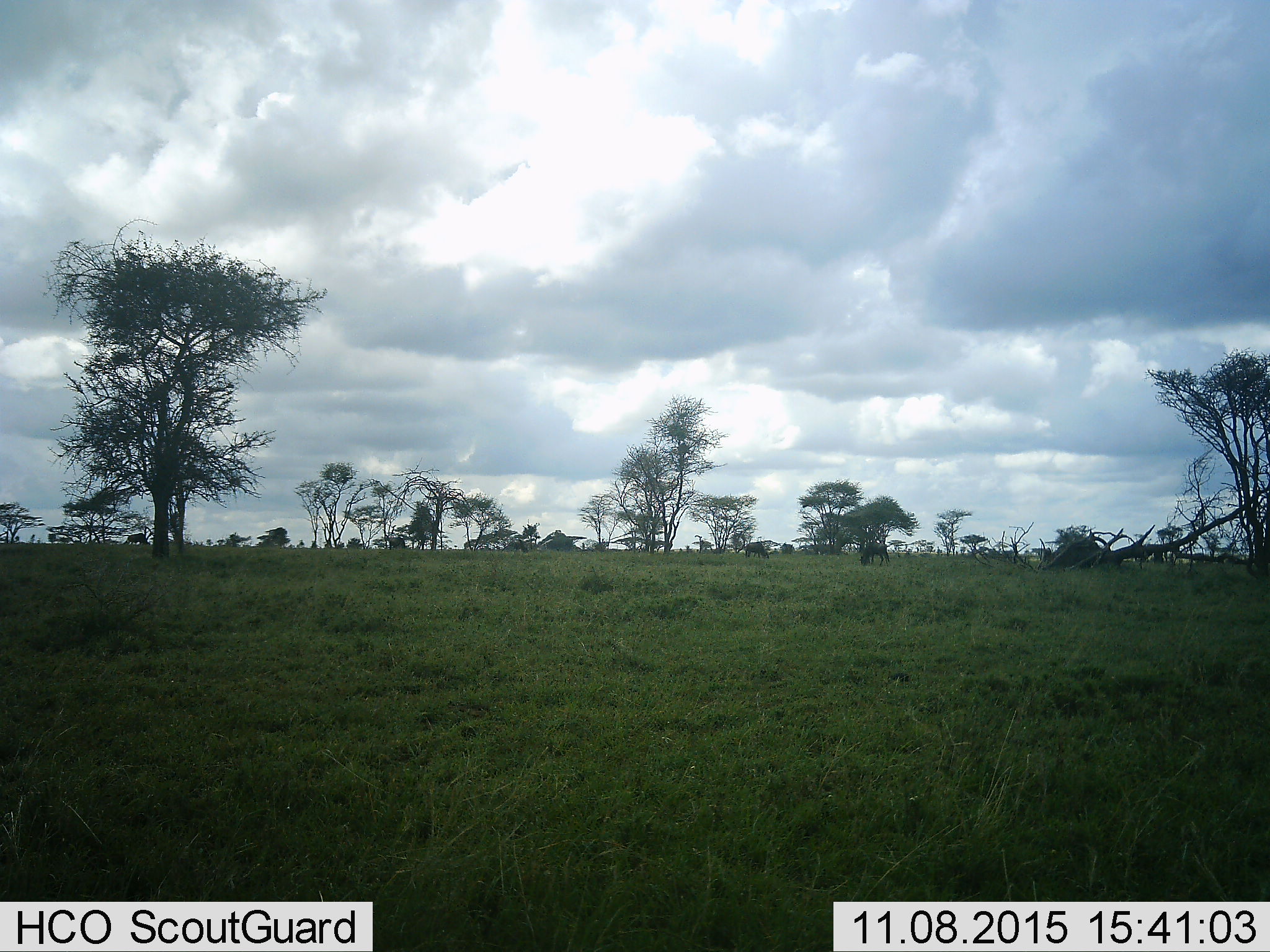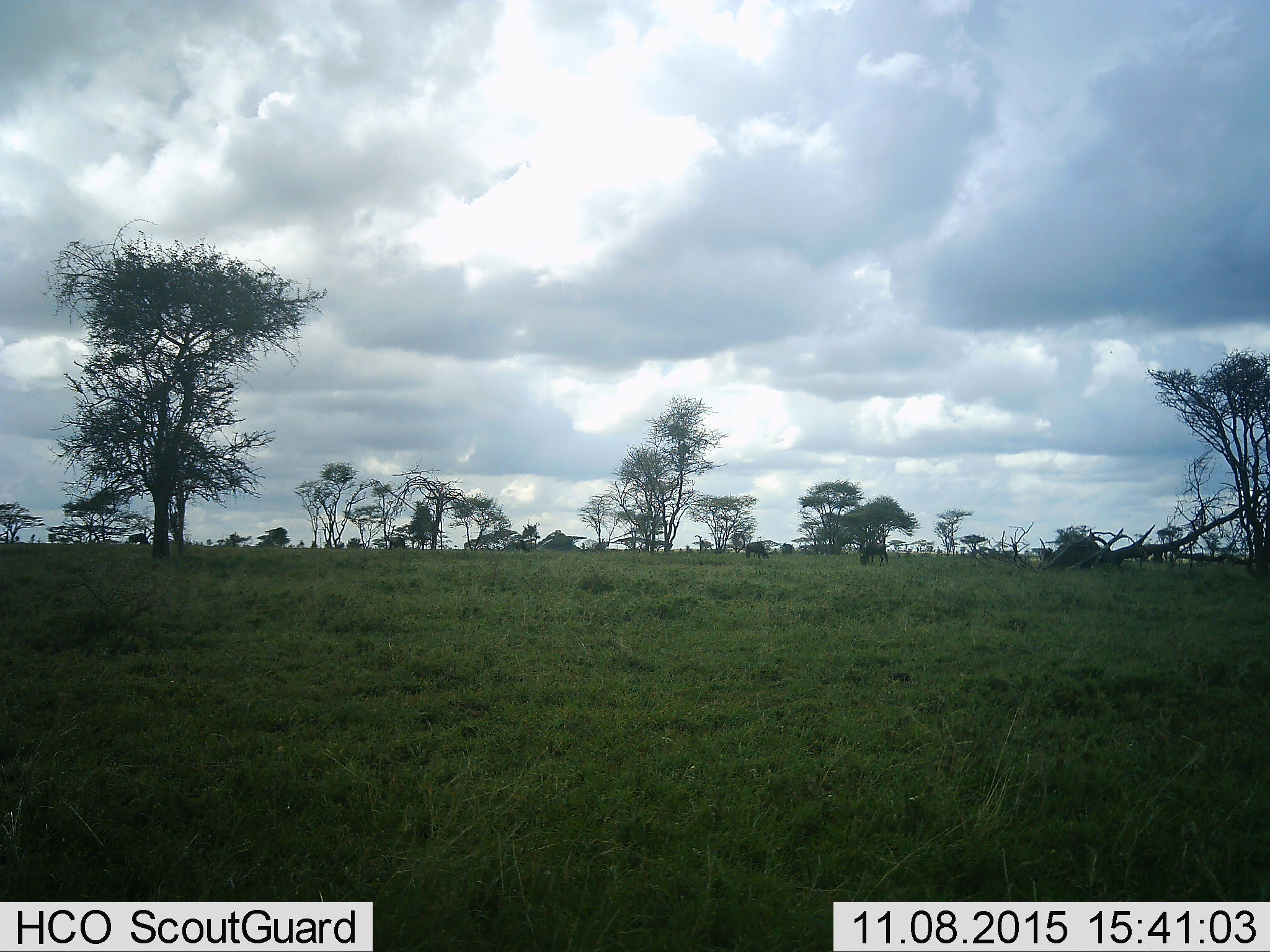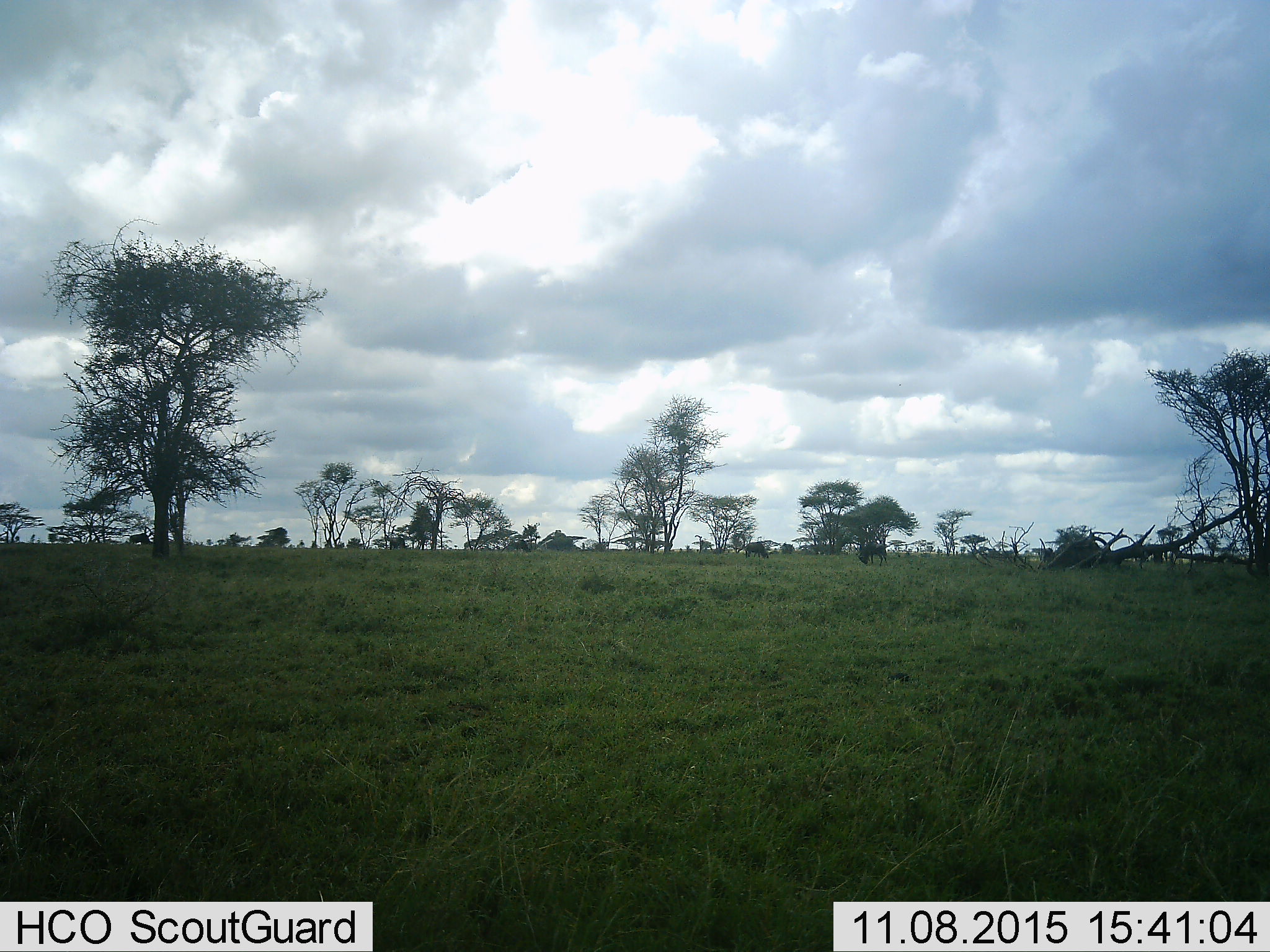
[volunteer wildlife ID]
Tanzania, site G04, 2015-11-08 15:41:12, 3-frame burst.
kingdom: Animalia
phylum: Chordata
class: Mammalia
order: Artiodactyla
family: Bovidae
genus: Connochaetes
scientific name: Connochaetes taurinus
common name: blue wildebeest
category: wildebeest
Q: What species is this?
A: Wildebeest (blue wildebeest) (Connochaetes taurinus).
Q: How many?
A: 3.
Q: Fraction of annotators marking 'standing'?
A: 21%.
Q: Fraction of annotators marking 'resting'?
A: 0%.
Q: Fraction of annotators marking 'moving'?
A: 14%.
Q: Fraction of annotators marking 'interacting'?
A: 0%.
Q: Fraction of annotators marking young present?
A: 0%.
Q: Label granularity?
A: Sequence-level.